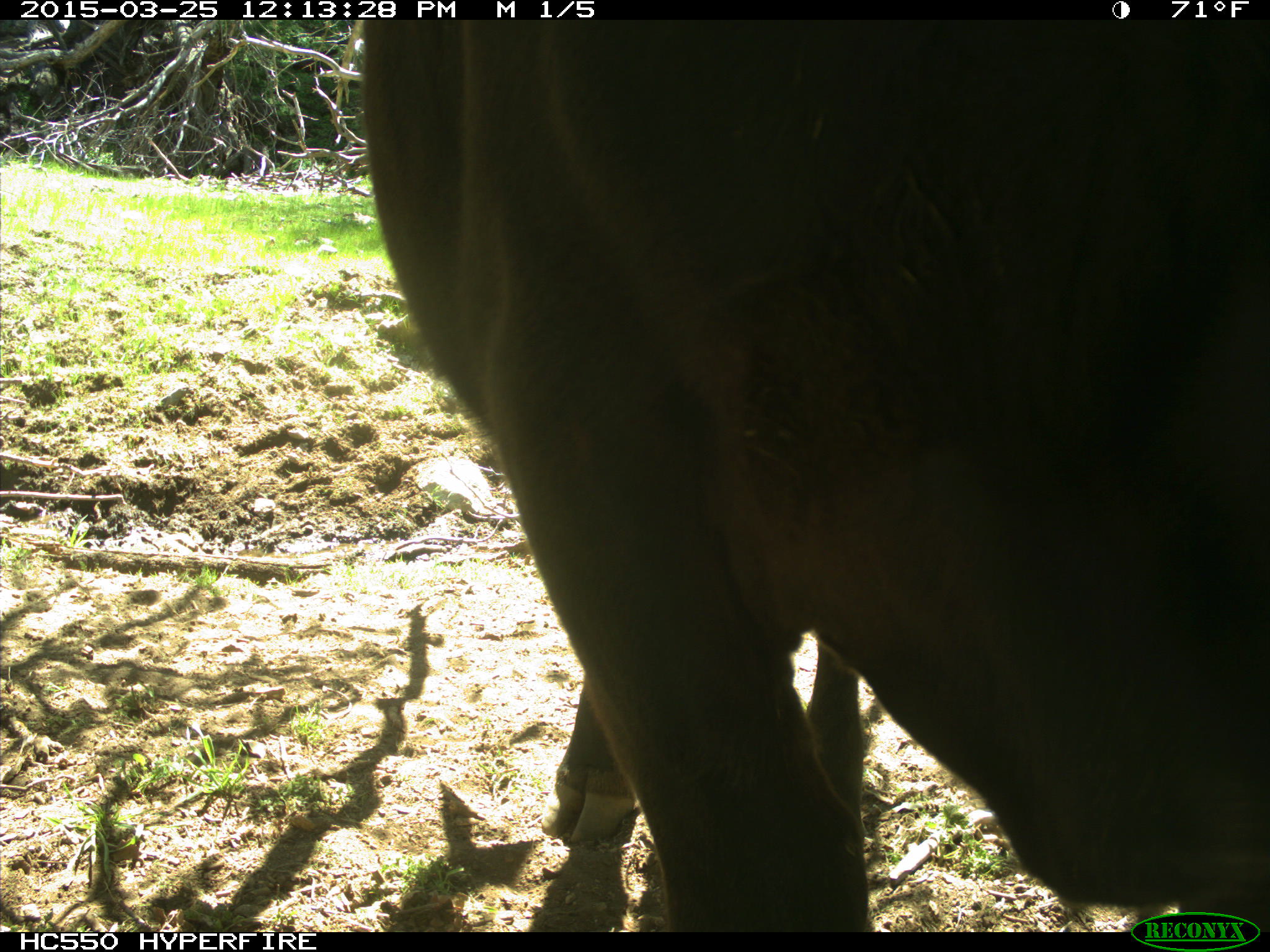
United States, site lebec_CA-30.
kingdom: Animalia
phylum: Chordata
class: Mammalia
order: Artiodactyla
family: Bovidae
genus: Bos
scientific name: Bos taurus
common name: domestic cow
Bos taurus (domestic cow).